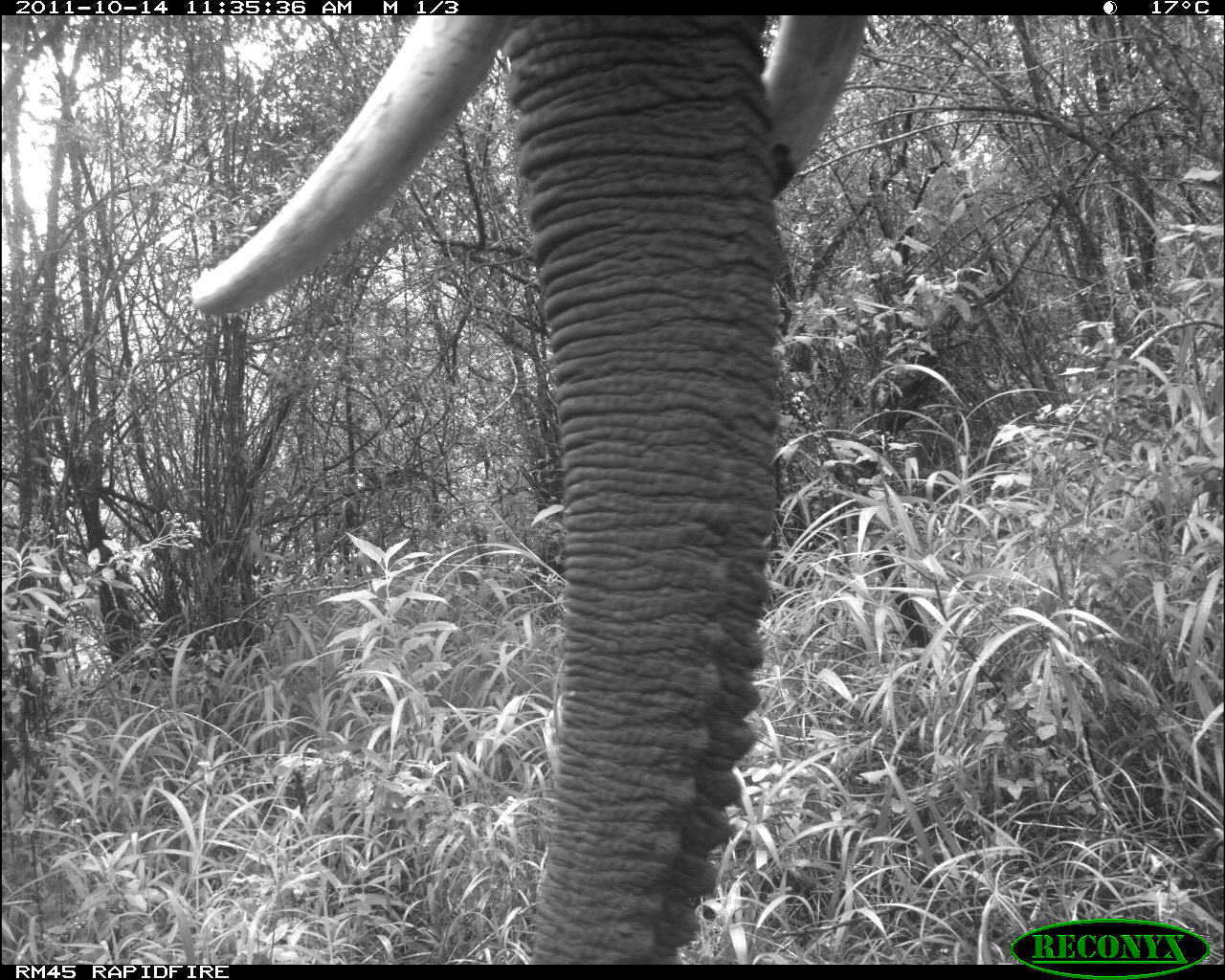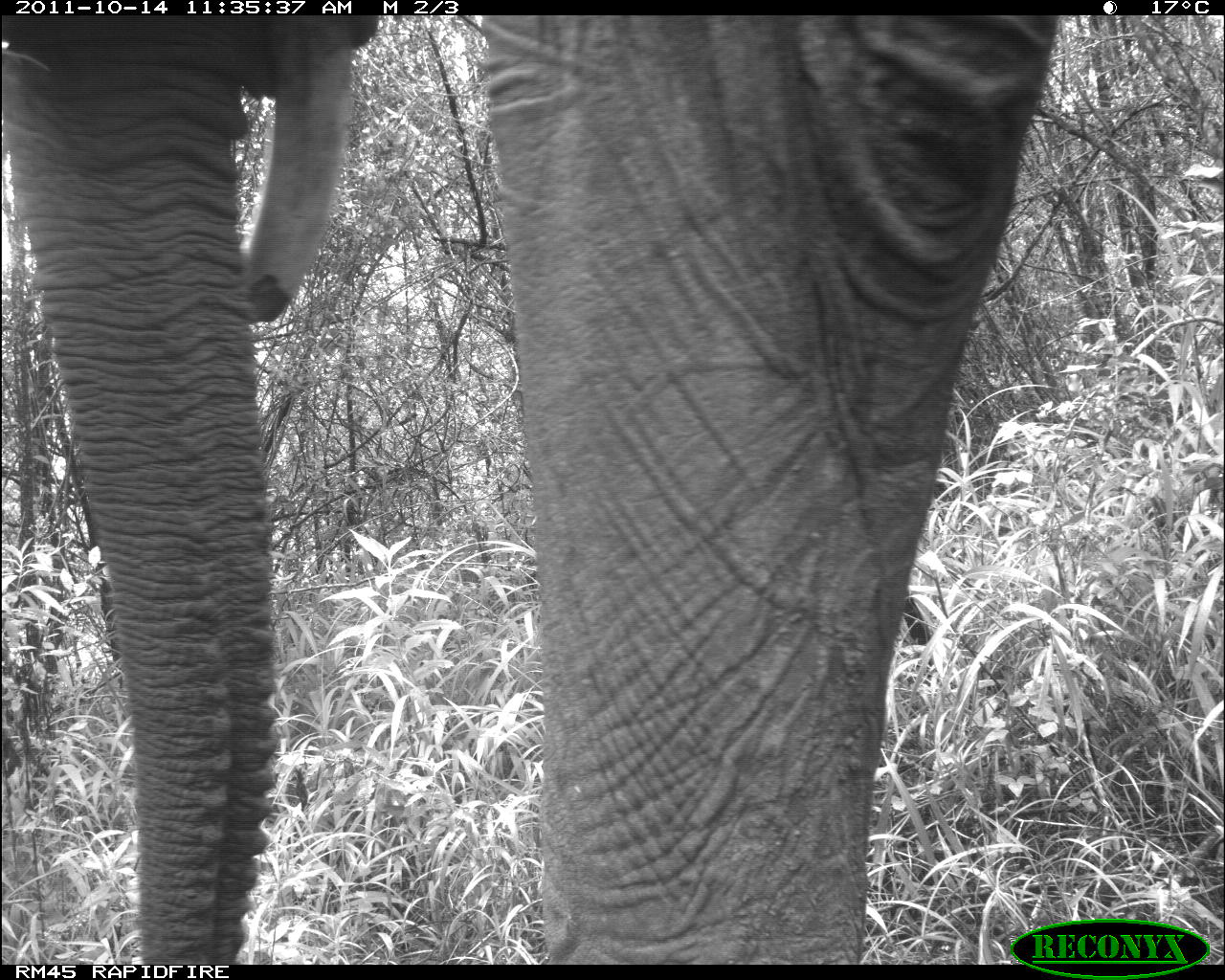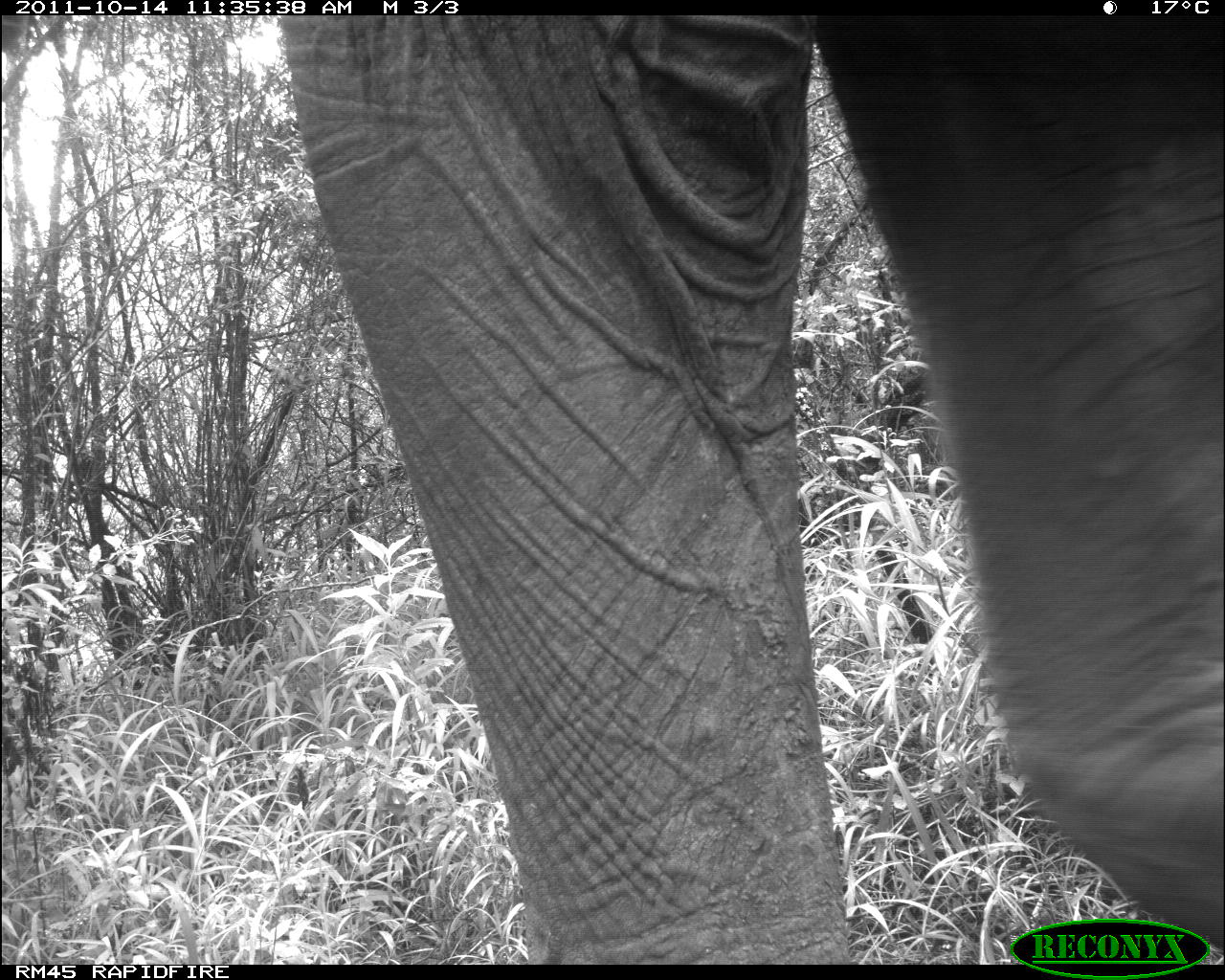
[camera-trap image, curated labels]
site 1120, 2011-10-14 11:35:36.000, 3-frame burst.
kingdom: Animalia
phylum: Chordata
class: Mammalia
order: Proboscidea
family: Elephantidae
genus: Loxodonta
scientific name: Loxodonta africana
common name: african bush elephant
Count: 1.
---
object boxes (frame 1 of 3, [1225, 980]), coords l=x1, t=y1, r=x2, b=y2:
loxodonta africana: l=189, t=18, r=868, b=967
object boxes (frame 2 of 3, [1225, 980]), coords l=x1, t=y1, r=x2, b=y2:
loxodonta africana: l=2, t=17, r=1059, b=963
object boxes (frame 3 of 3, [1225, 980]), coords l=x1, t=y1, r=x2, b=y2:
loxodonta africana: l=286, t=16, r=1224, b=963